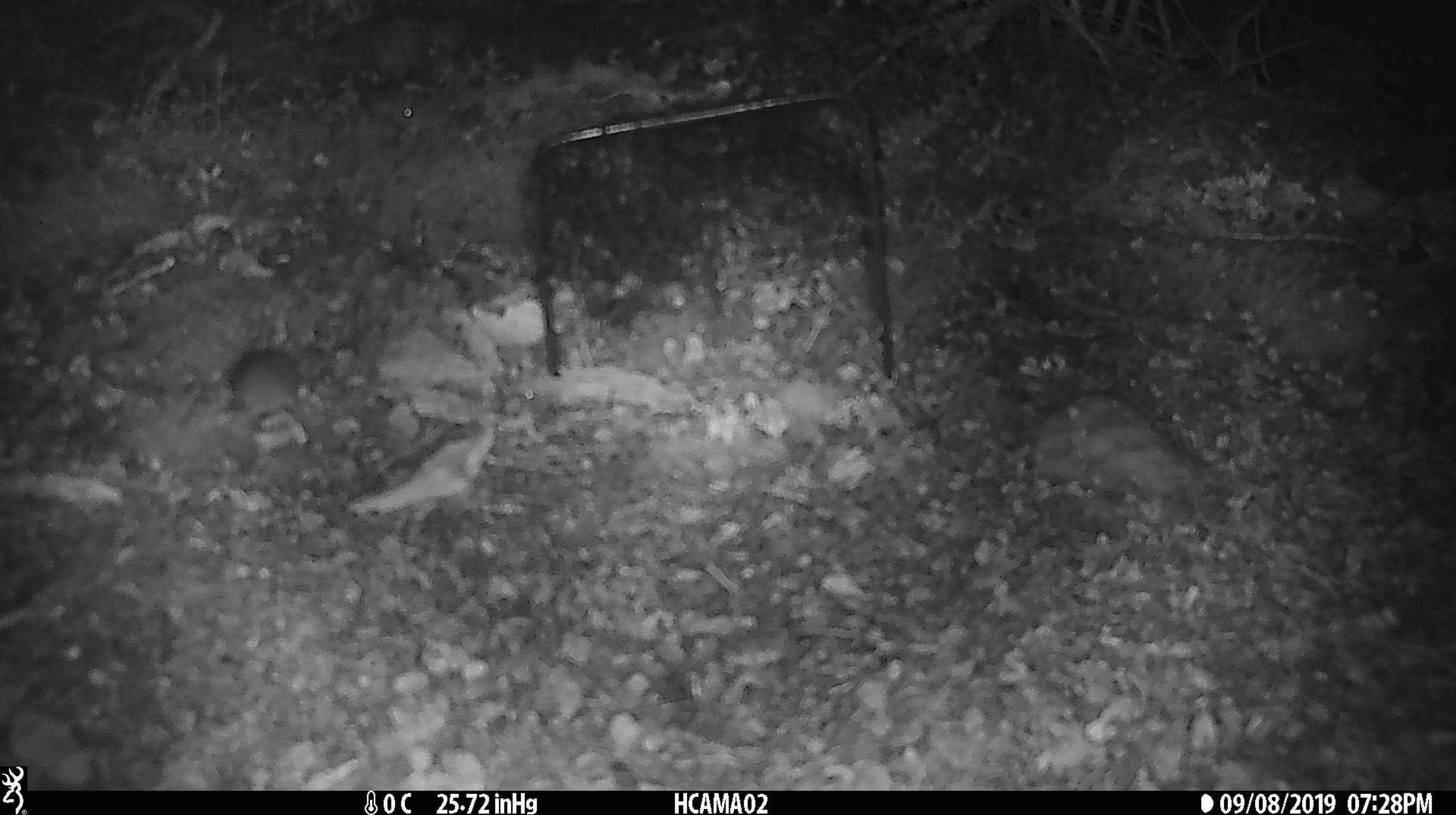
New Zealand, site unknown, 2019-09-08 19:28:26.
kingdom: Animalia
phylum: Chordata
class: Mammalia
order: Rodentia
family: Muridae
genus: Mus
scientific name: Mus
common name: mouse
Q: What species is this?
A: Mouse (Mus).